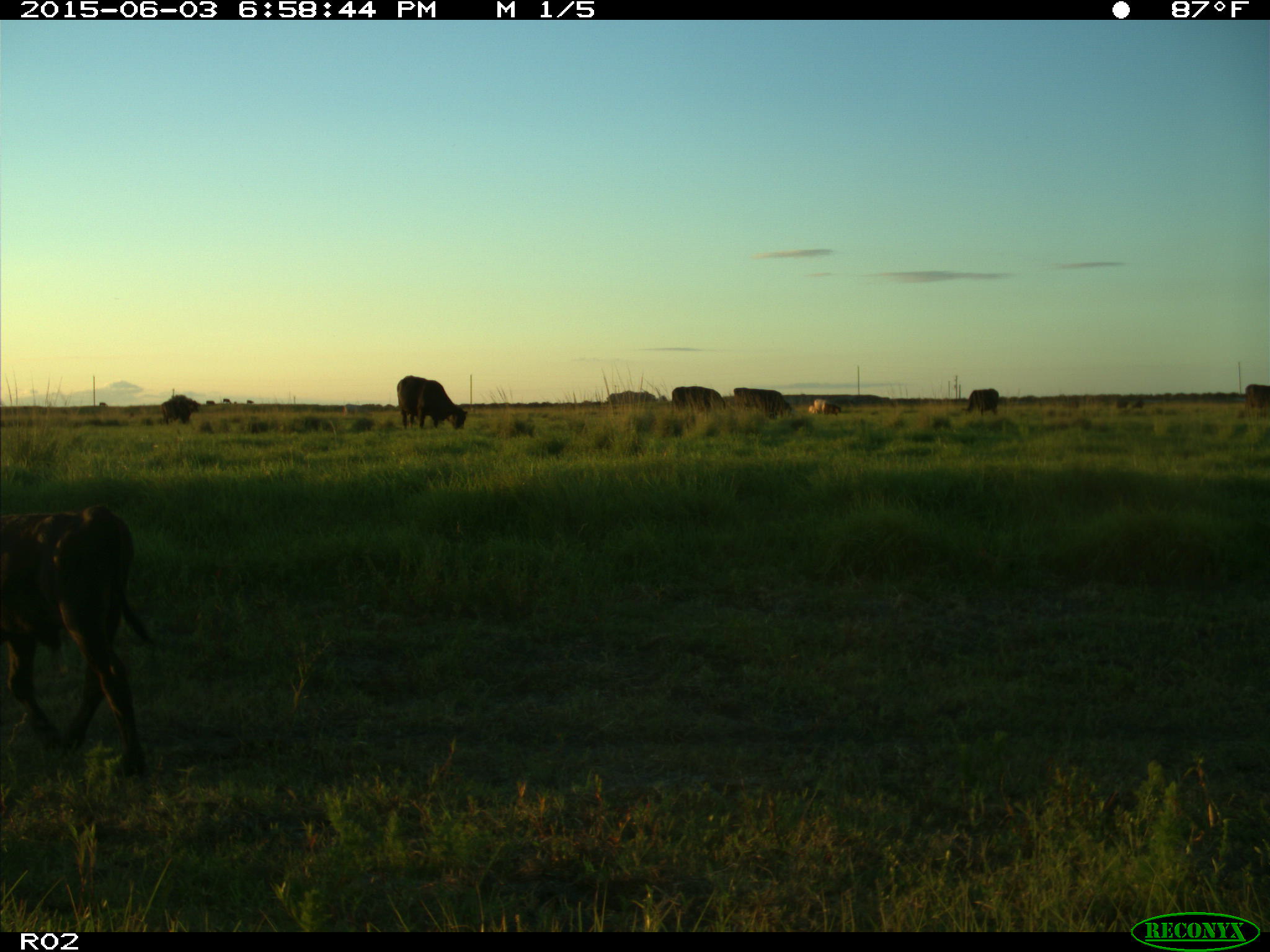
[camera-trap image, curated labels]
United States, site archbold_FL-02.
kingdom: Animalia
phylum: Chordata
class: Mammalia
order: Artiodactyla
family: Bovidae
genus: Bos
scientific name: Bos taurus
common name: domestic cow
Bos taurus (domestic cow).